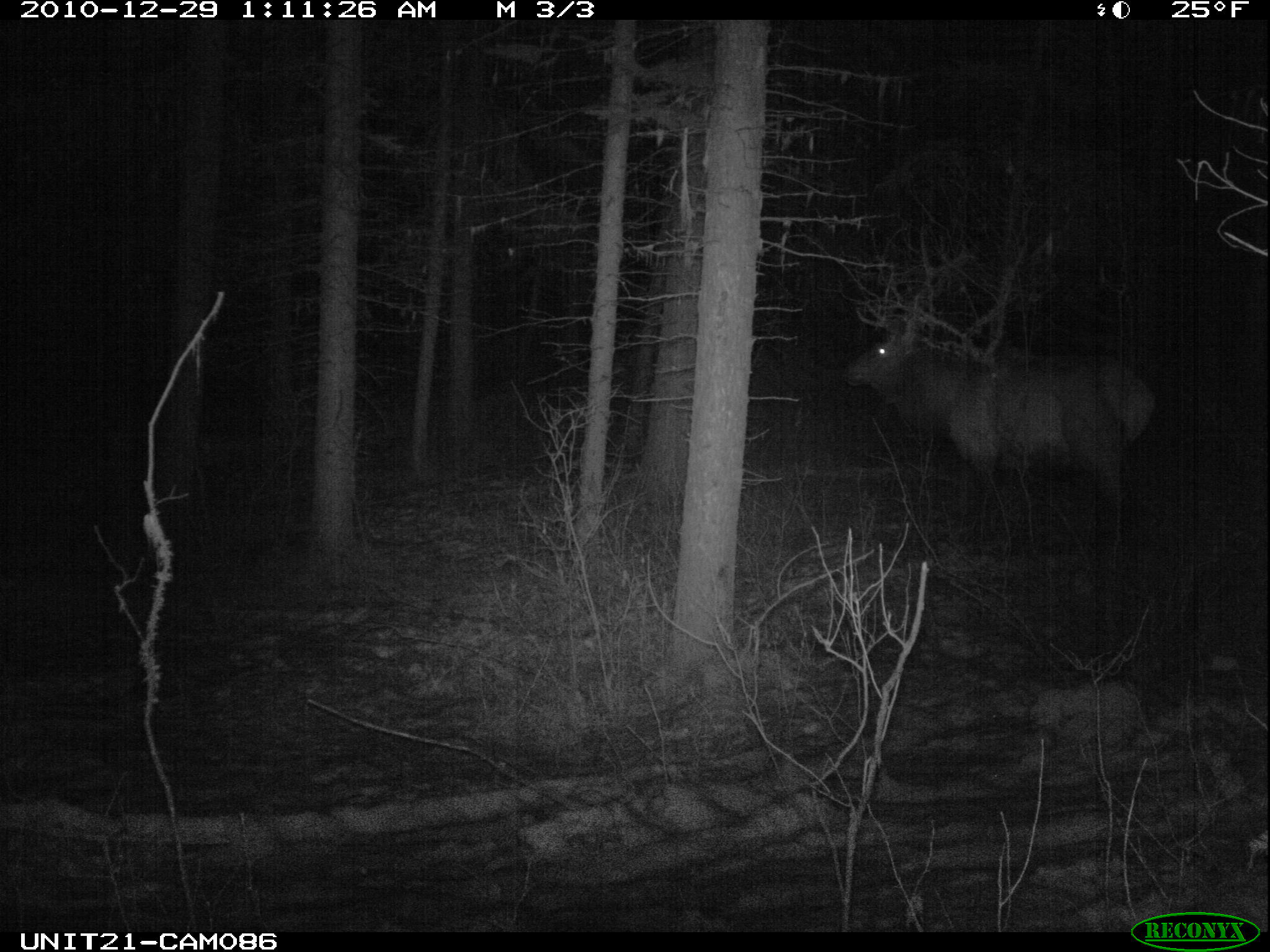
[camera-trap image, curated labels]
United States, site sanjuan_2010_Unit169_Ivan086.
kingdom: Animalia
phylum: Chordata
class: Mammalia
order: Artiodactyla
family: Cervidae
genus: Cervus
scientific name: Cervus elaphus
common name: red deer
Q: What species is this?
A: Cervus elaphus (red deer).